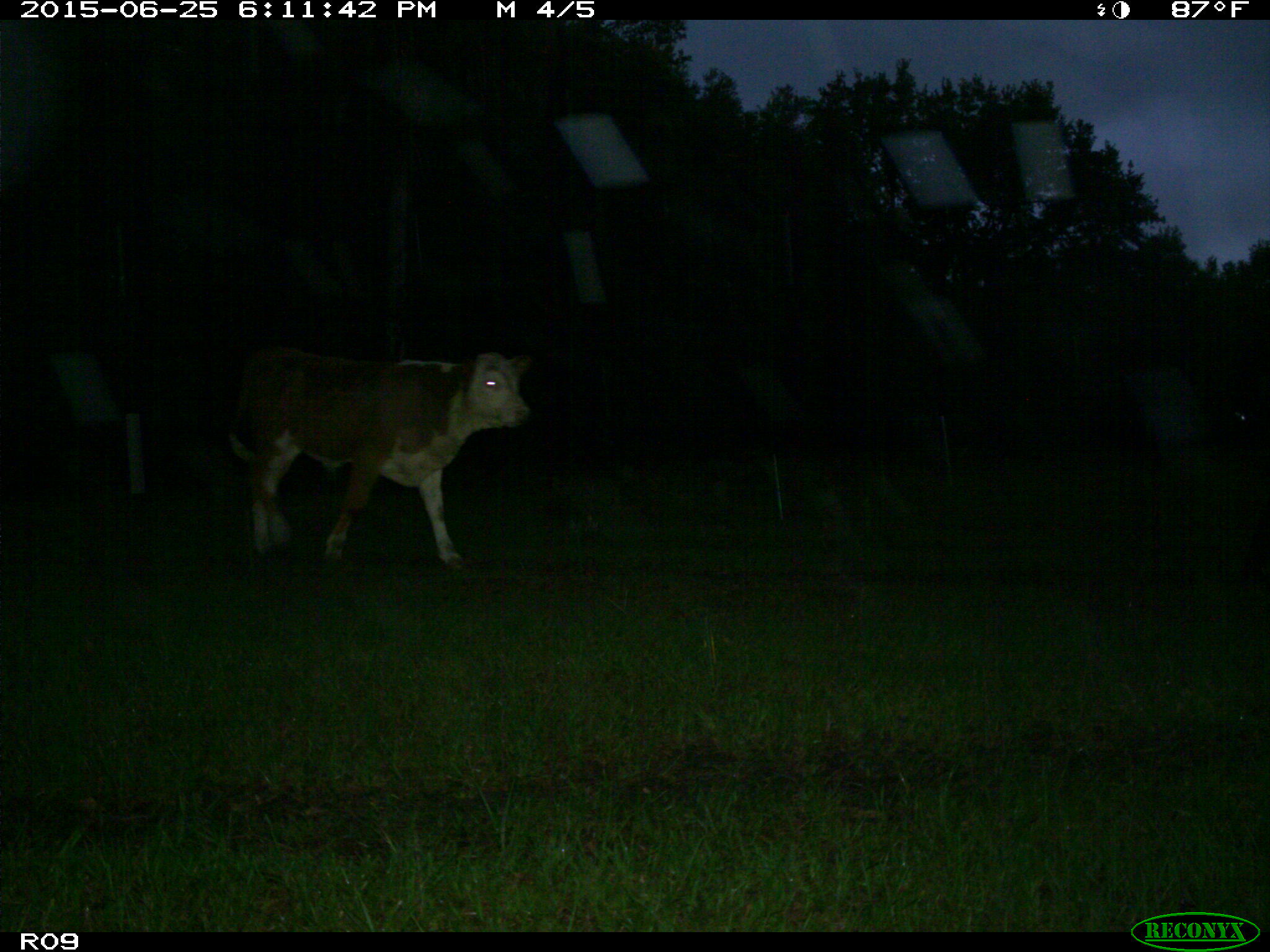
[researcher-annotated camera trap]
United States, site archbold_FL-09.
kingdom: Animalia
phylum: Chordata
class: Mammalia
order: Artiodactyla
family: Bovidae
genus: Bos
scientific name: Bos taurus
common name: domestic cow